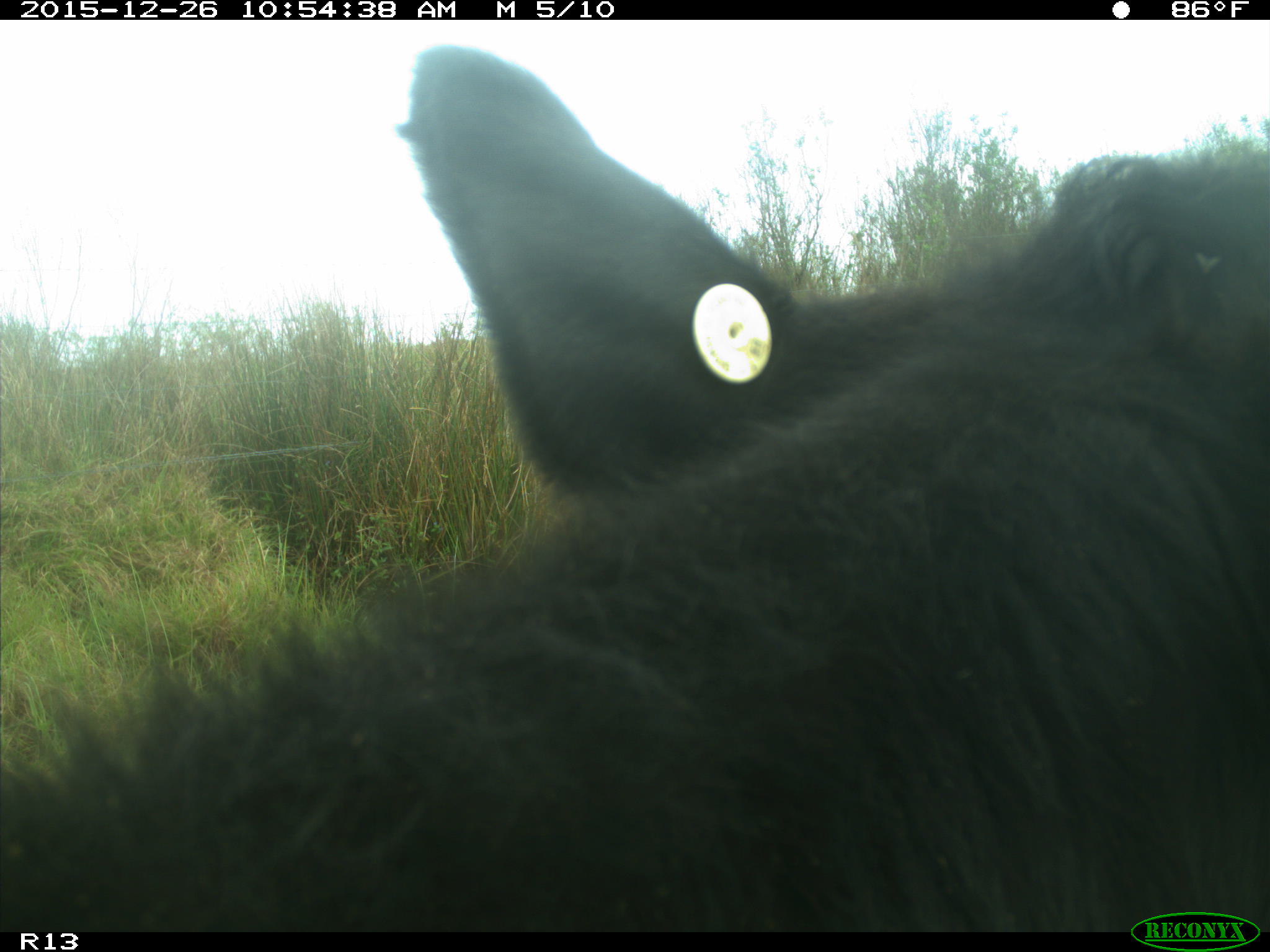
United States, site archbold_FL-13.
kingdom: Animalia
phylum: Chordata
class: Mammalia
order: Artiodactyla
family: Bovidae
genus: Bos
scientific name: Bos taurus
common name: domestic cow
Bos taurus (domestic cow).